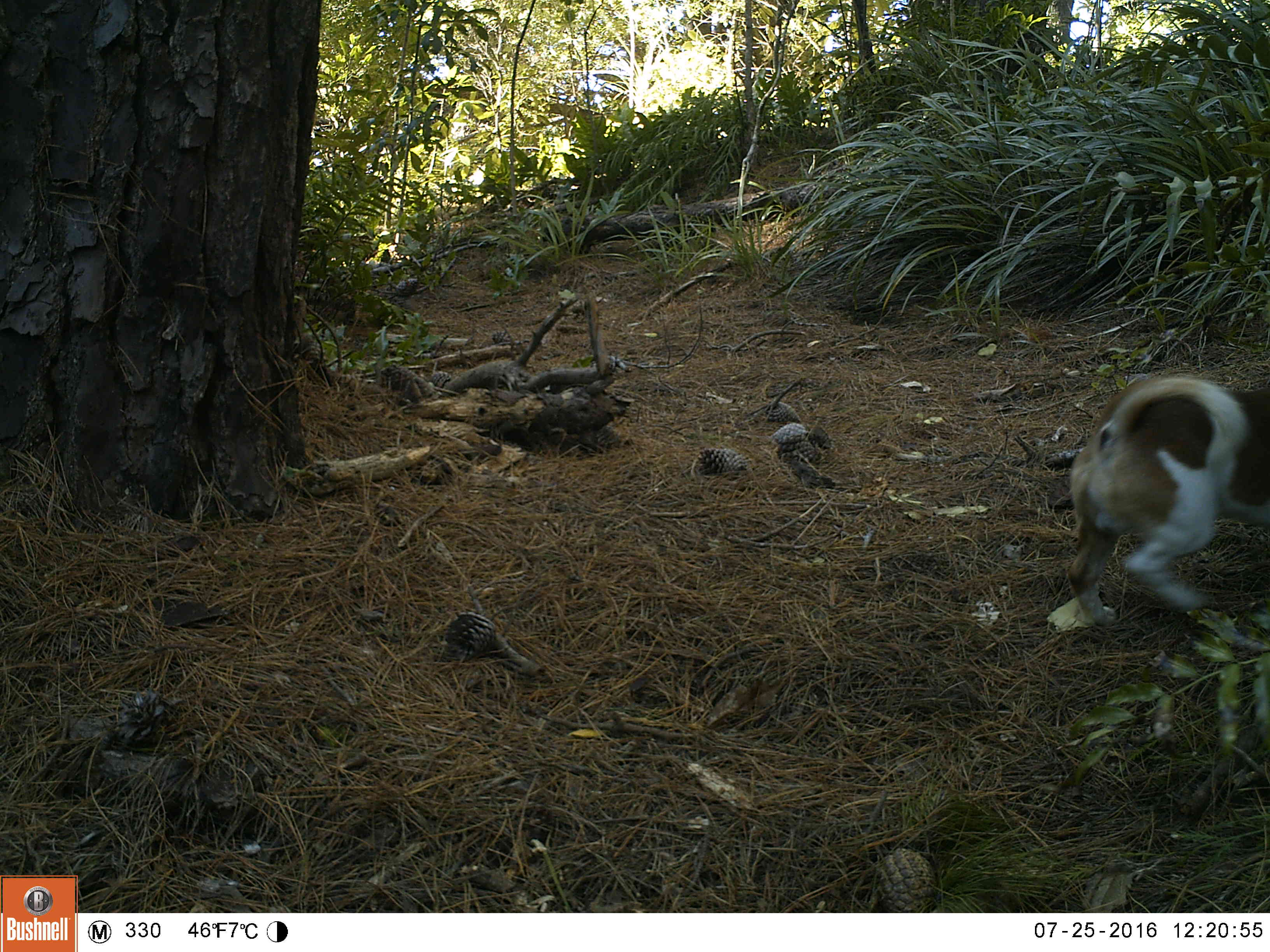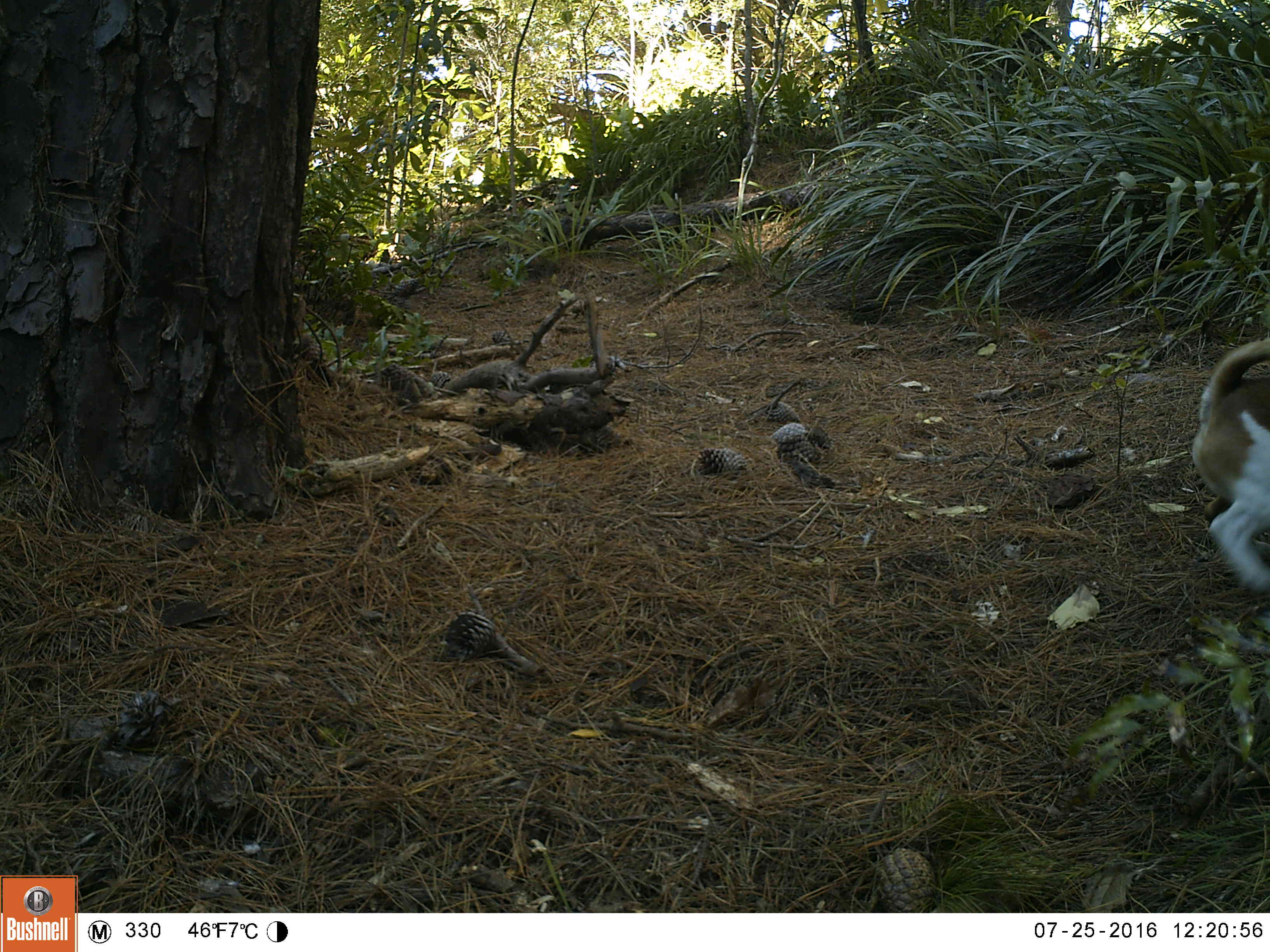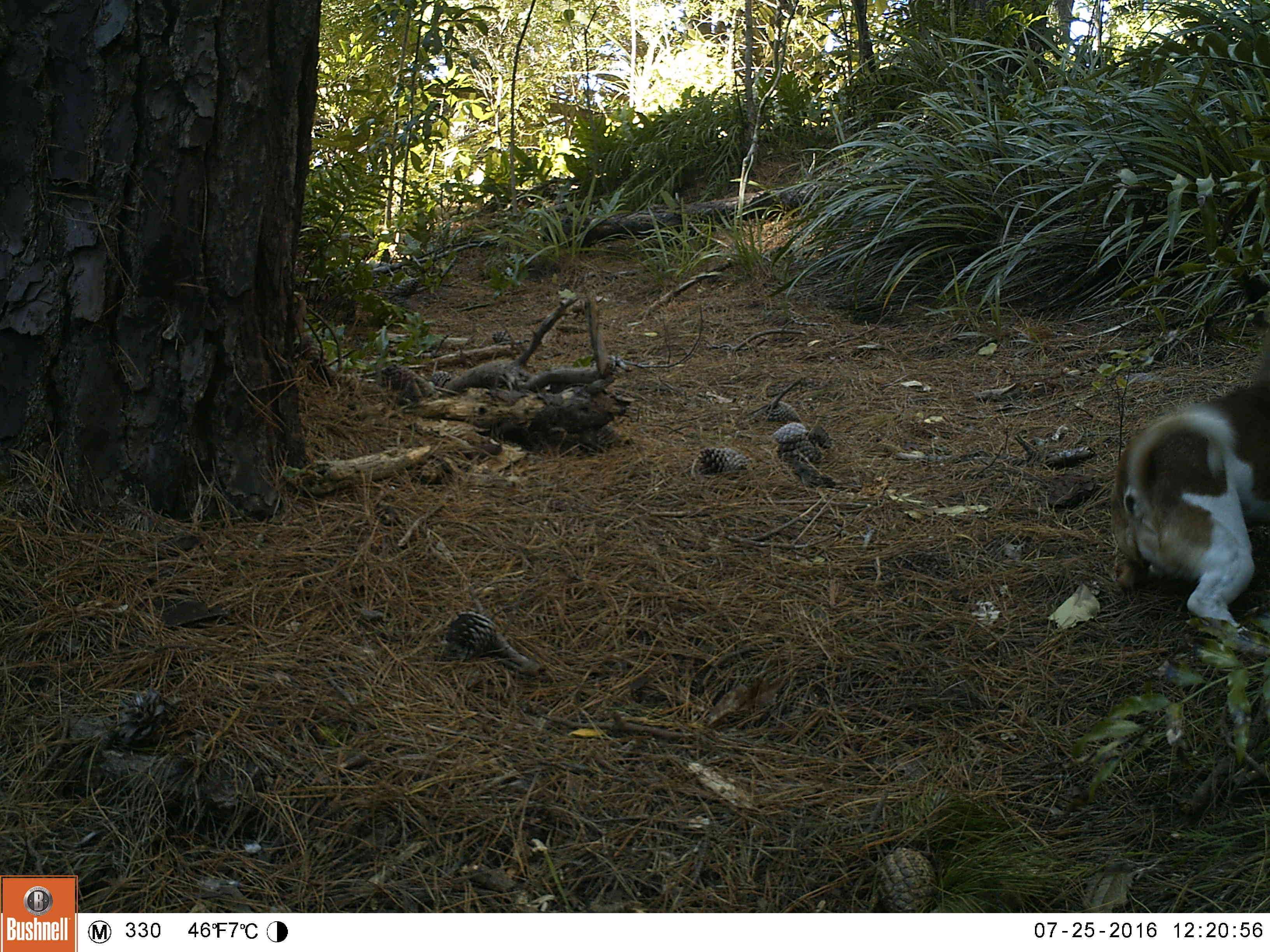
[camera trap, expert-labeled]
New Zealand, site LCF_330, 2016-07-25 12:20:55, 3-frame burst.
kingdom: Animalia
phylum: Chordata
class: Mammalia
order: Carnivora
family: Canidae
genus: Canis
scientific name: Canis familiaris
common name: domestic dog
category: dog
Dog (domestic dog) (Canis familiaris).